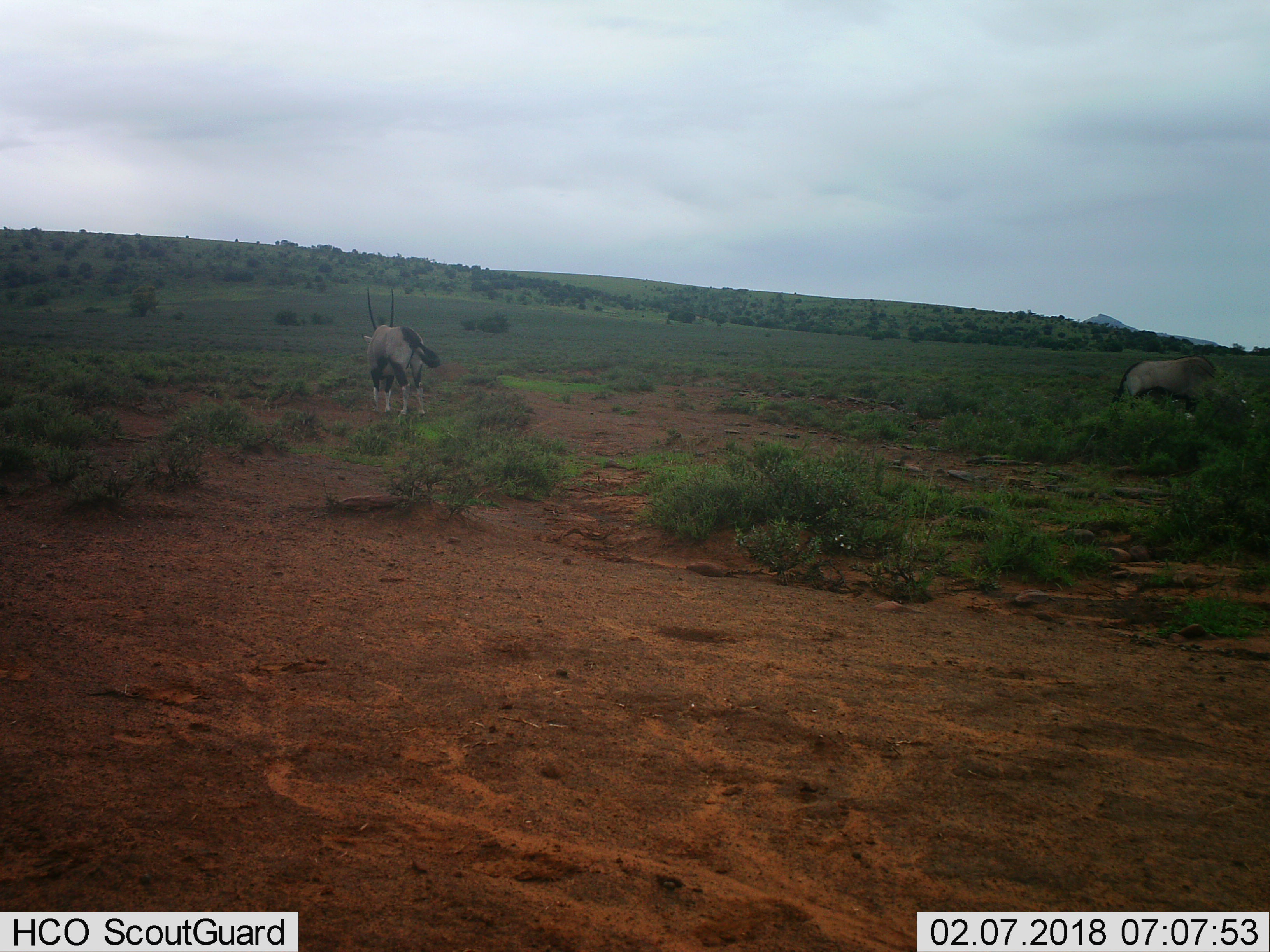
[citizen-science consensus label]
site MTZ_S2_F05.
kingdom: Animalia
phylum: Chordata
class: Mammalia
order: Artiodactyla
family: Bovidae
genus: Oryx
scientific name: Oryx gazella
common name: gemsbok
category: oryx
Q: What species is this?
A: Oryx (gemsbok) (Oryx gazella).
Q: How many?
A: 2.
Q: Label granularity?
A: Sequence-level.